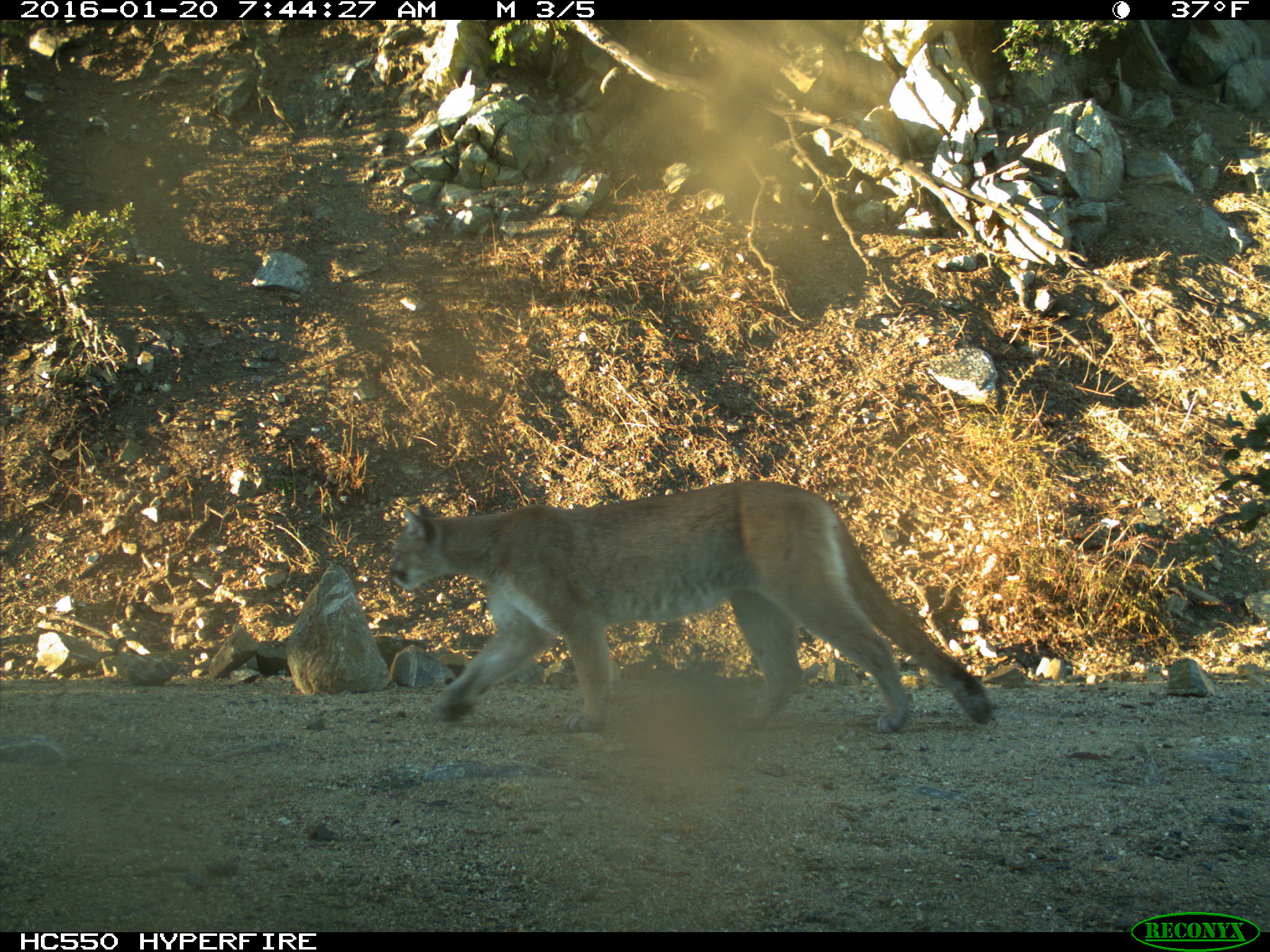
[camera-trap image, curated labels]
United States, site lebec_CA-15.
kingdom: Animalia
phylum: Chordata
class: Mammalia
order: Carnivora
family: Felidae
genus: Puma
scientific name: Puma concolor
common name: mountain lion